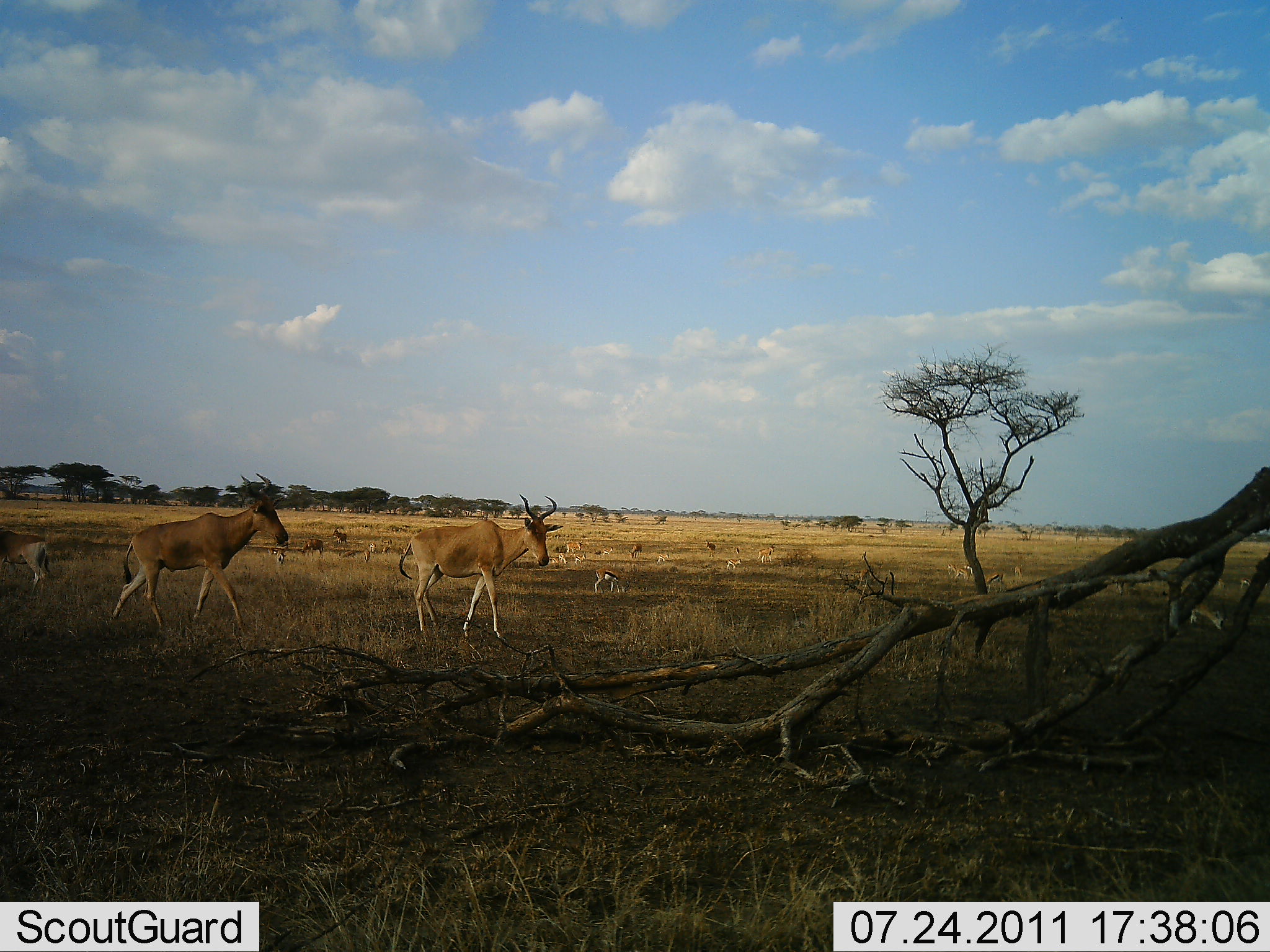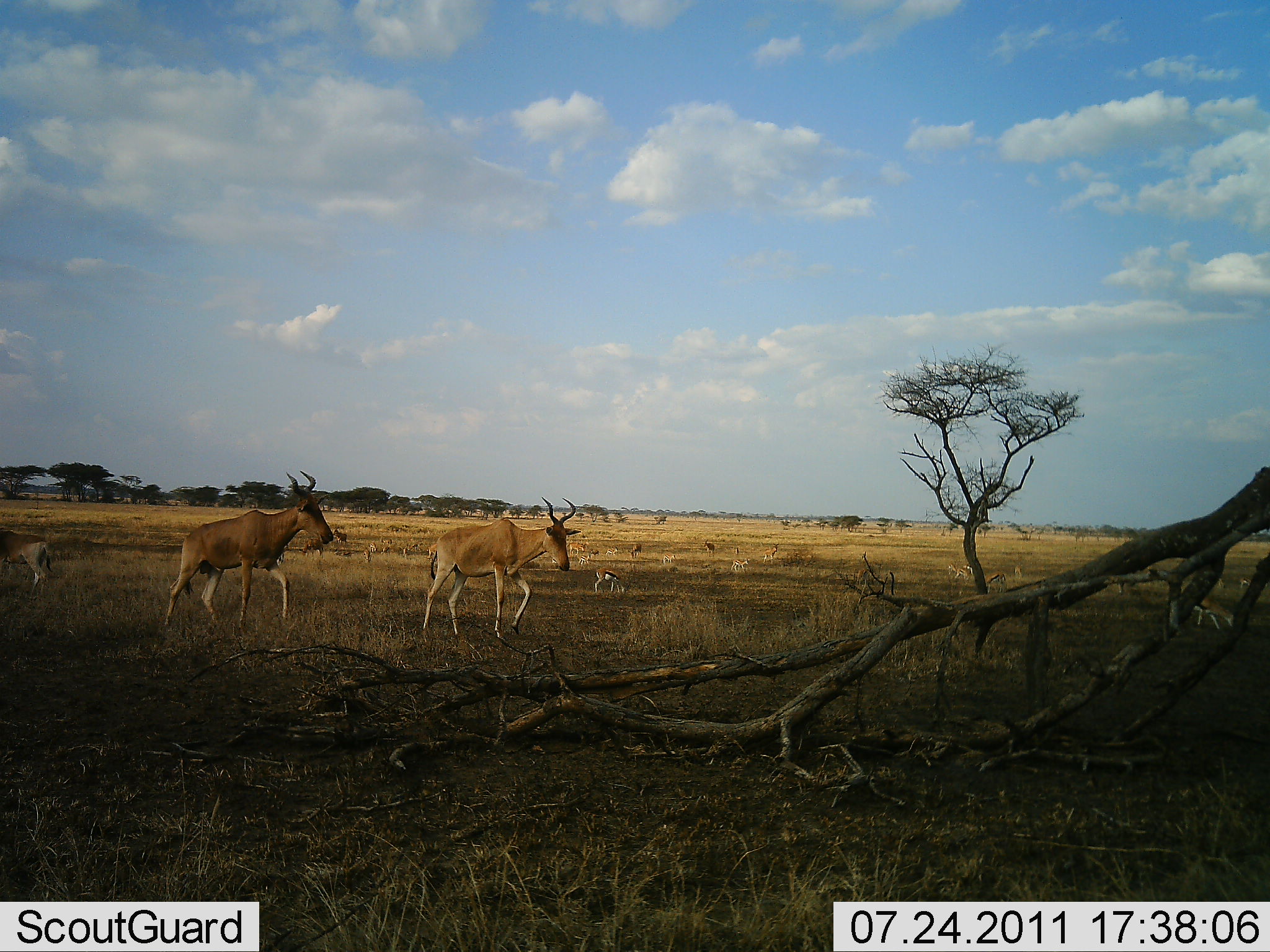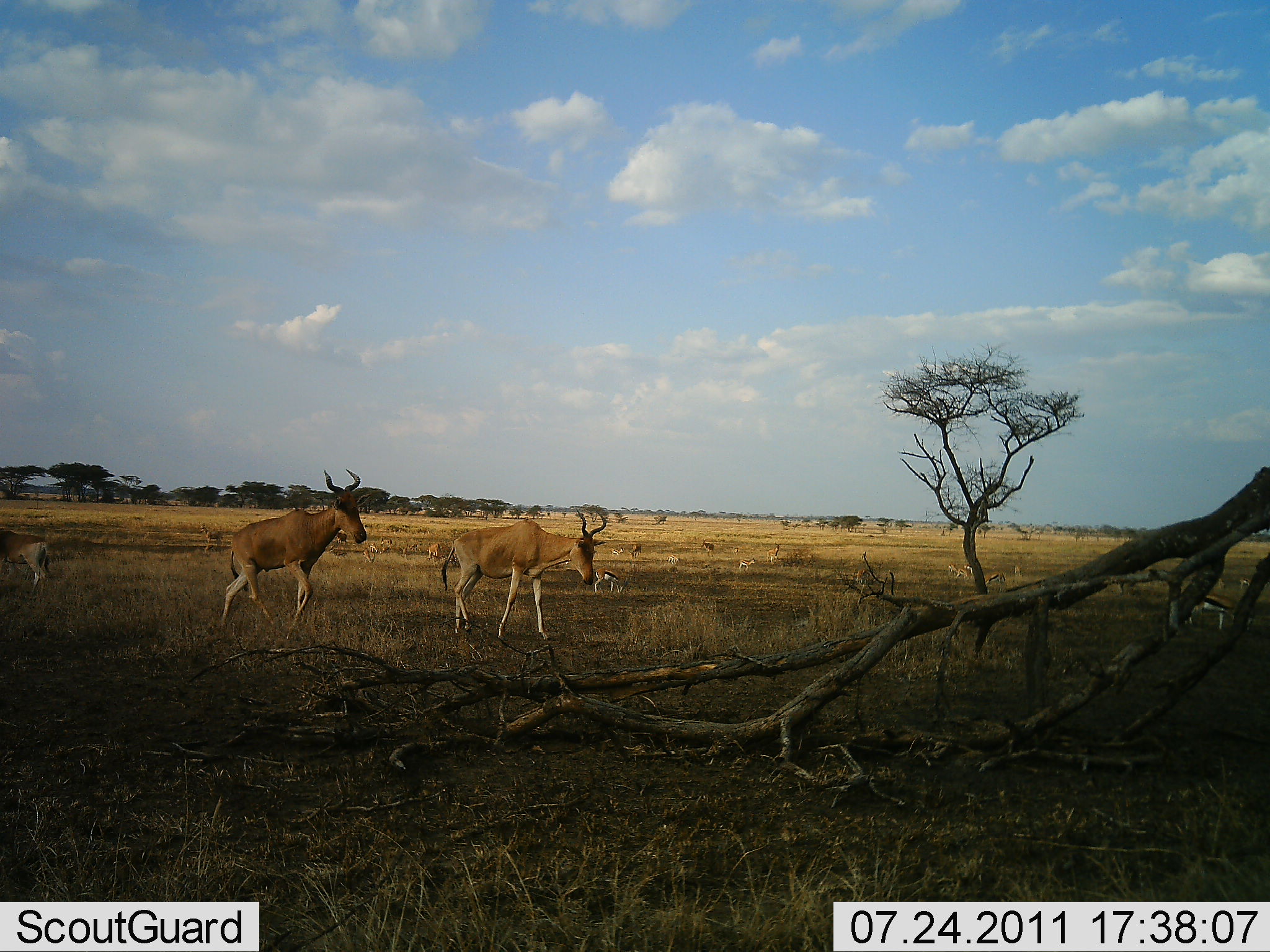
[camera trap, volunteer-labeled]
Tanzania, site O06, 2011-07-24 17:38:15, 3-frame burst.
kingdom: Animalia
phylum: Chordata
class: Mammalia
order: Artiodactyla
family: Bovidae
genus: Eudorcas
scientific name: Eudorcas thomsonii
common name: thomson's gazelle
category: gazellethomsons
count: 10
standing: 50%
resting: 8%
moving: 25%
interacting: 0%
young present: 0%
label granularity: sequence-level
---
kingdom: Animalia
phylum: Chordata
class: Mammalia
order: Artiodactyla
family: Bovidae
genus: Alcelaphus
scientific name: Alcelaphus buselaphus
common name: hartebeest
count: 3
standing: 22%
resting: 0%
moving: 100%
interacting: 0%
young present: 0%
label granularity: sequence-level